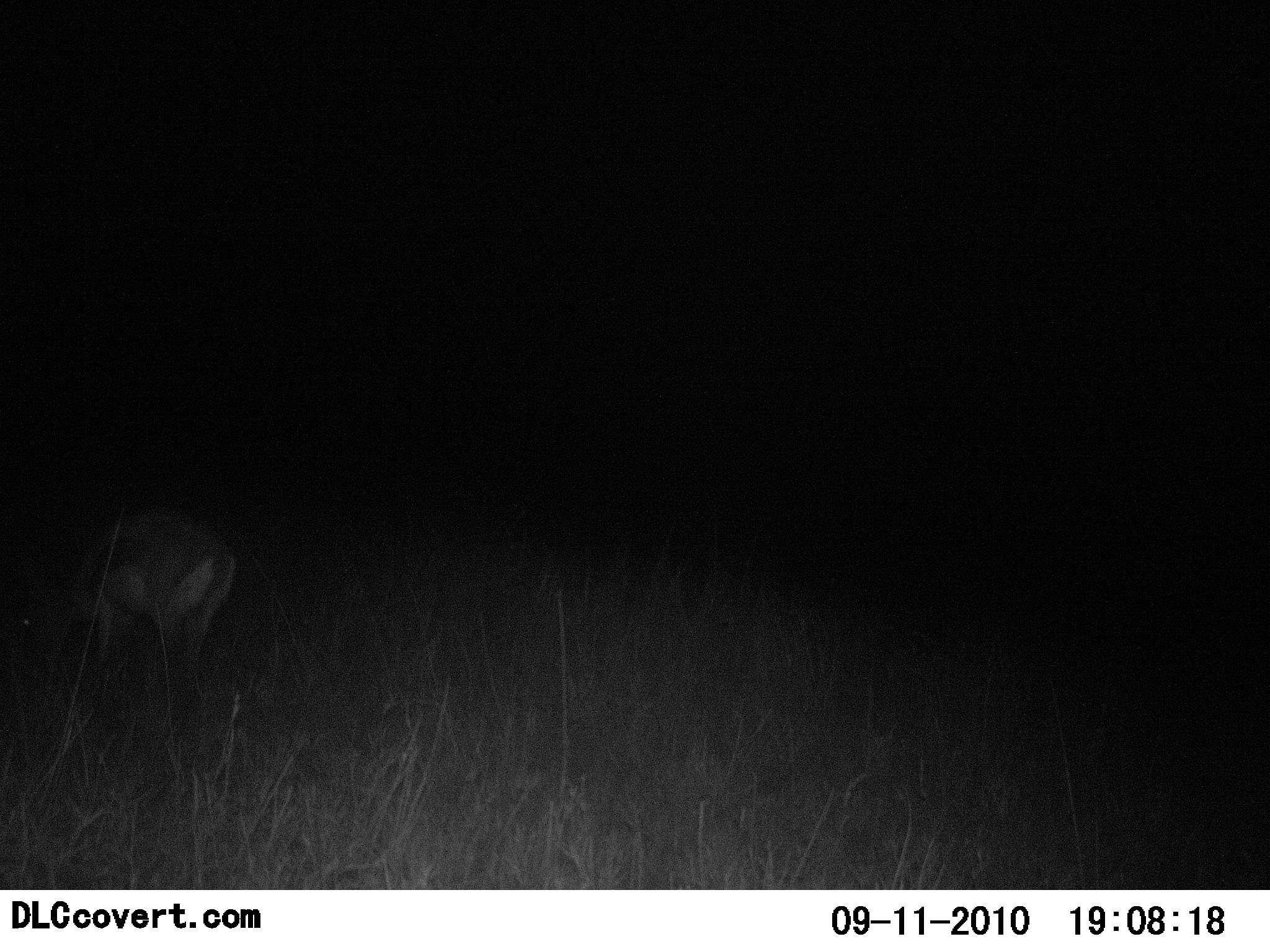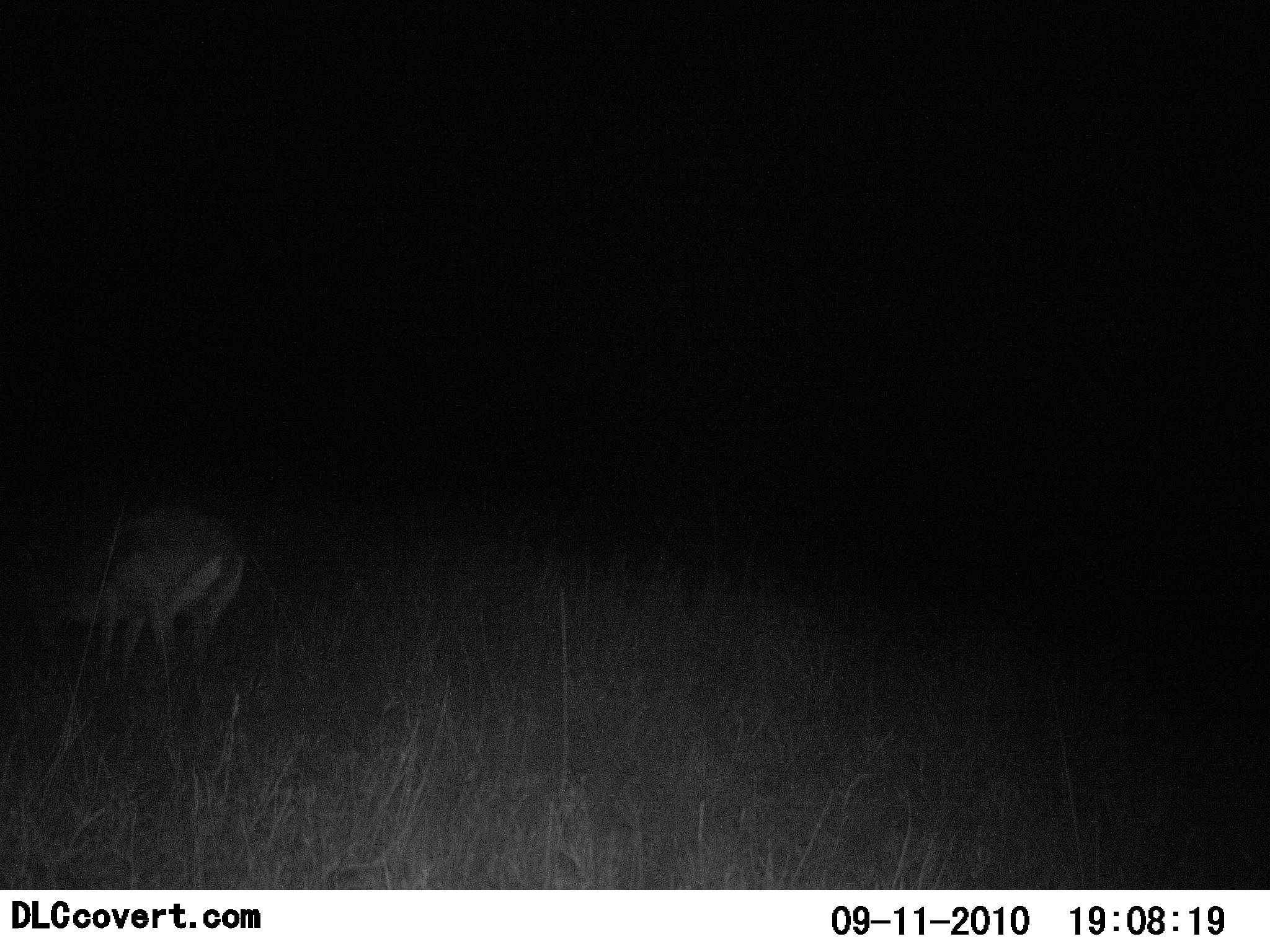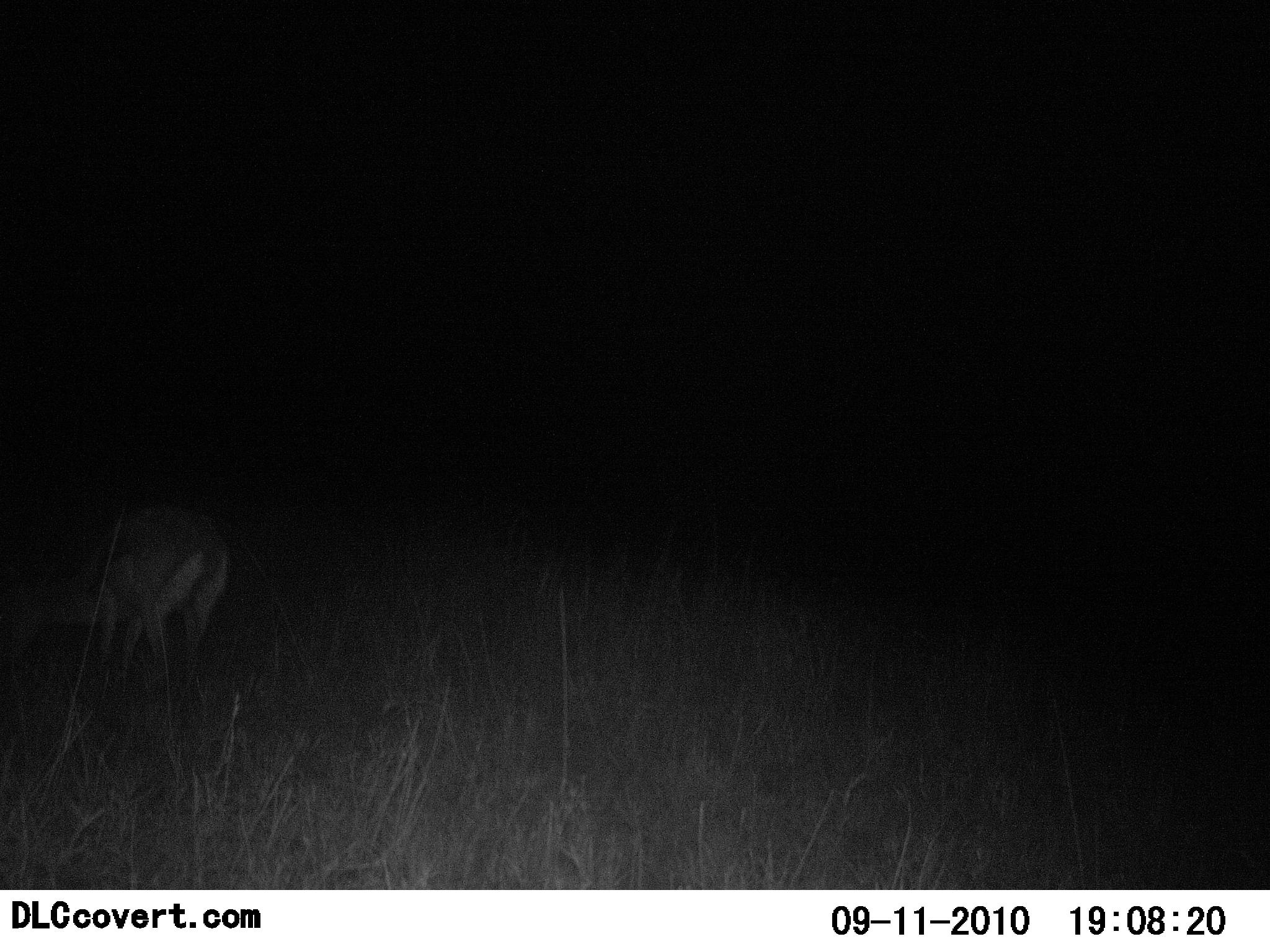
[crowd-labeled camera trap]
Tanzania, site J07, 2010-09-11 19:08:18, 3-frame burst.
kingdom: Animalia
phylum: Chordata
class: Mammalia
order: Artiodactyla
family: Bovidae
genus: Nanger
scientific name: Nanger granti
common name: grant's gazelle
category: gazellegrants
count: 1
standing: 33%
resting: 0%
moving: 17%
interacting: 0%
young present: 0%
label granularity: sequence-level